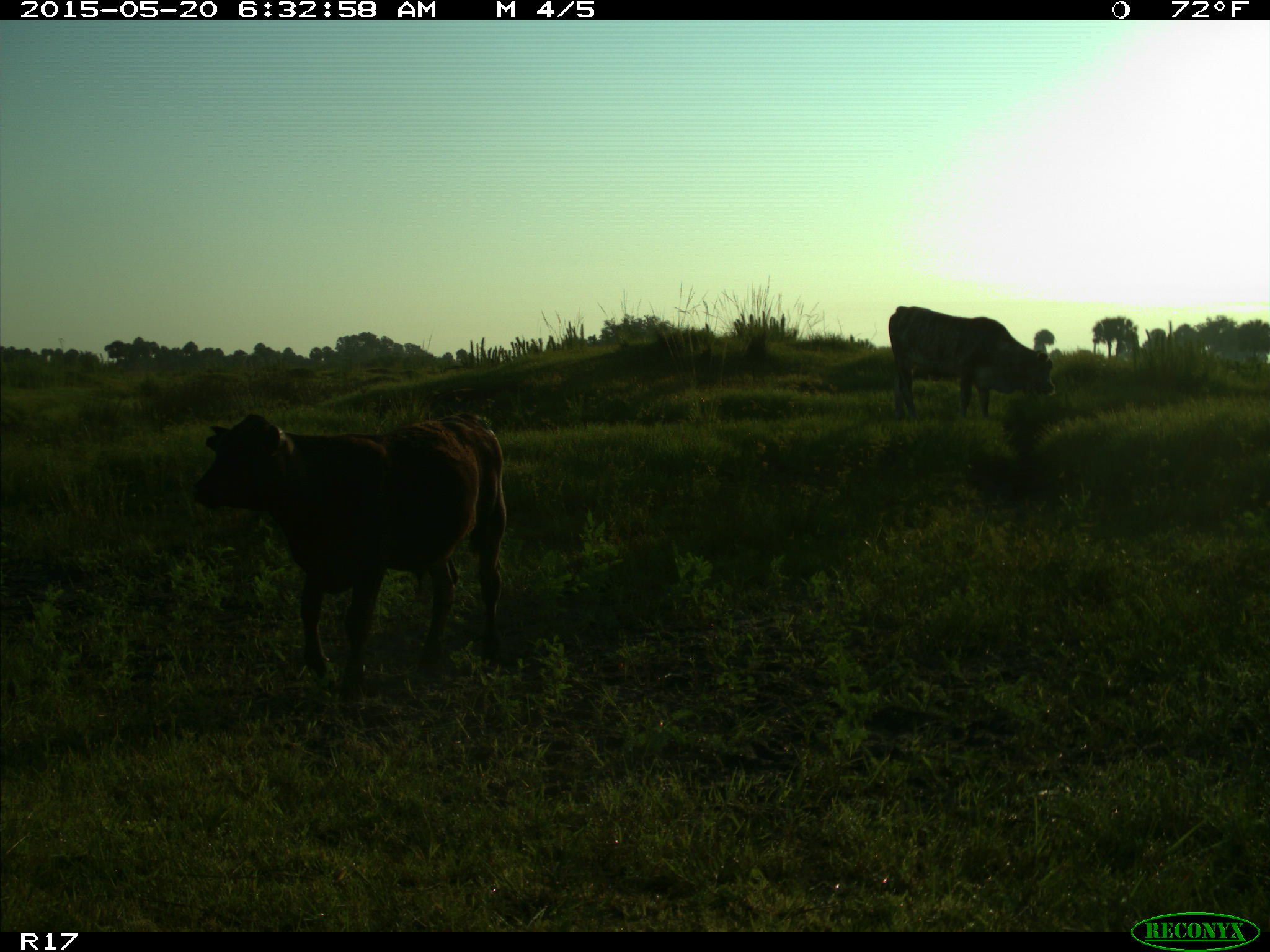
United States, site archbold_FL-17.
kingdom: Animalia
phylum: Chordata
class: Mammalia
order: Artiodactyla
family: Bovidae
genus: Bos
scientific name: Bos taurus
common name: domestic cow